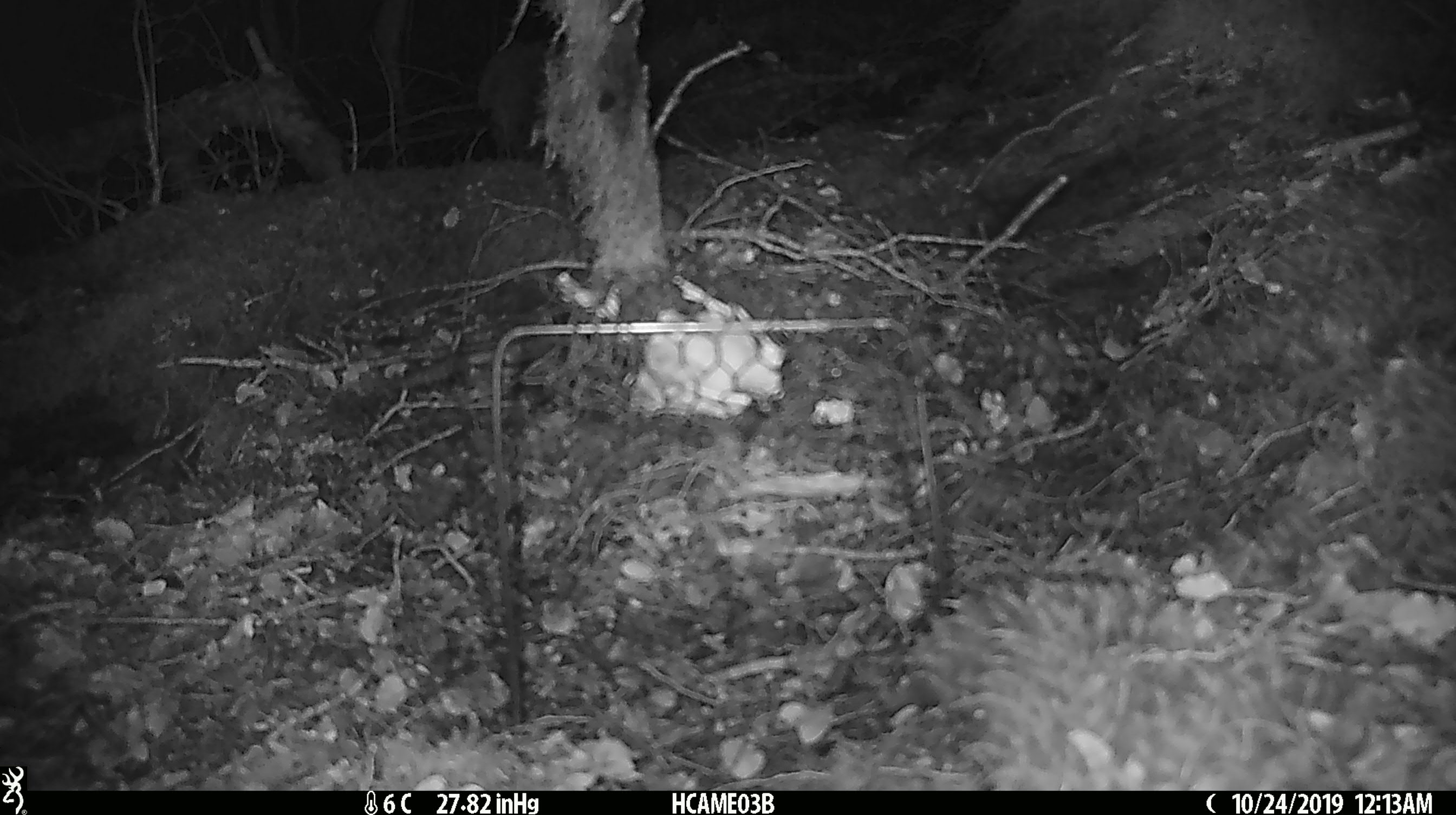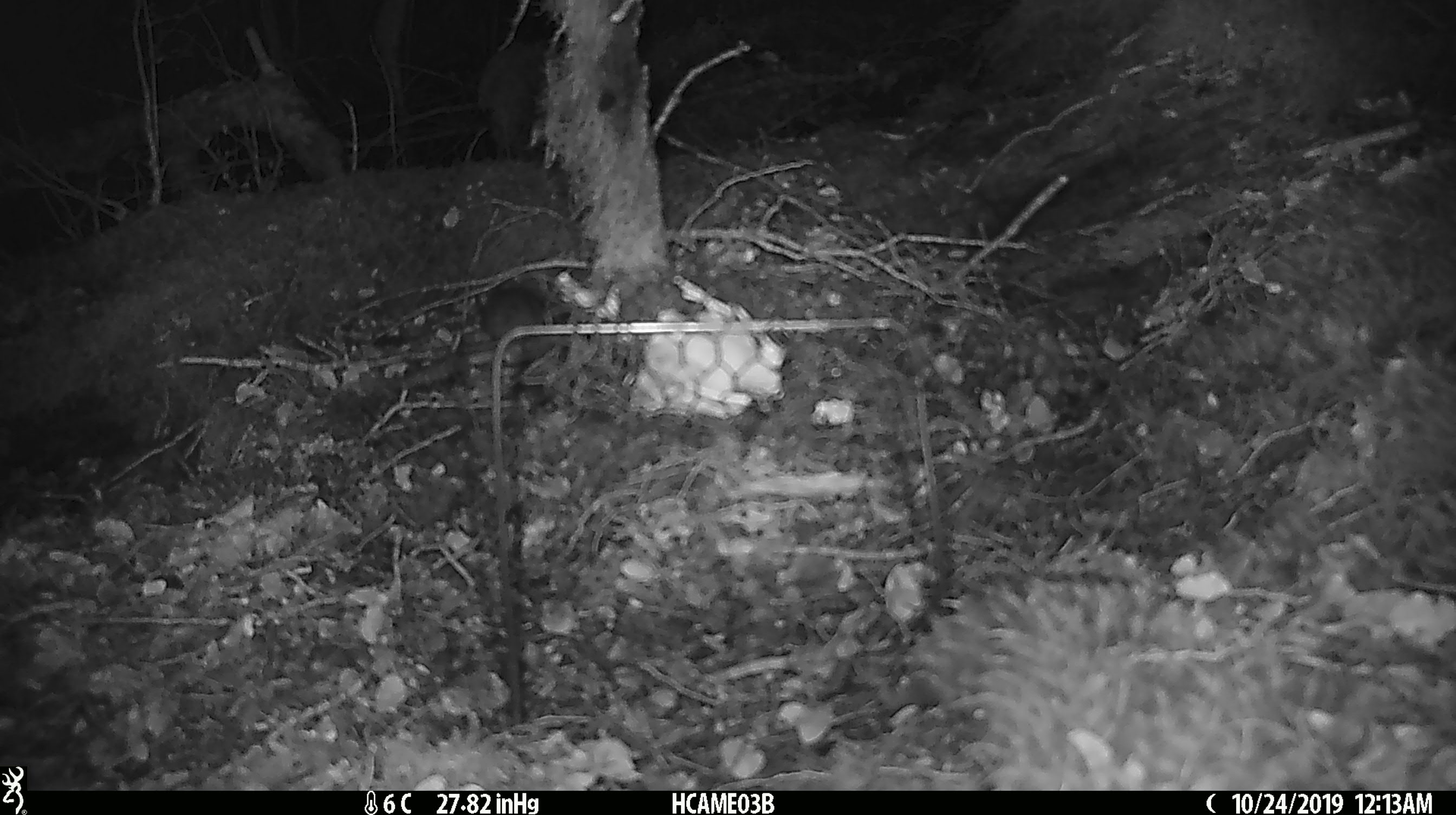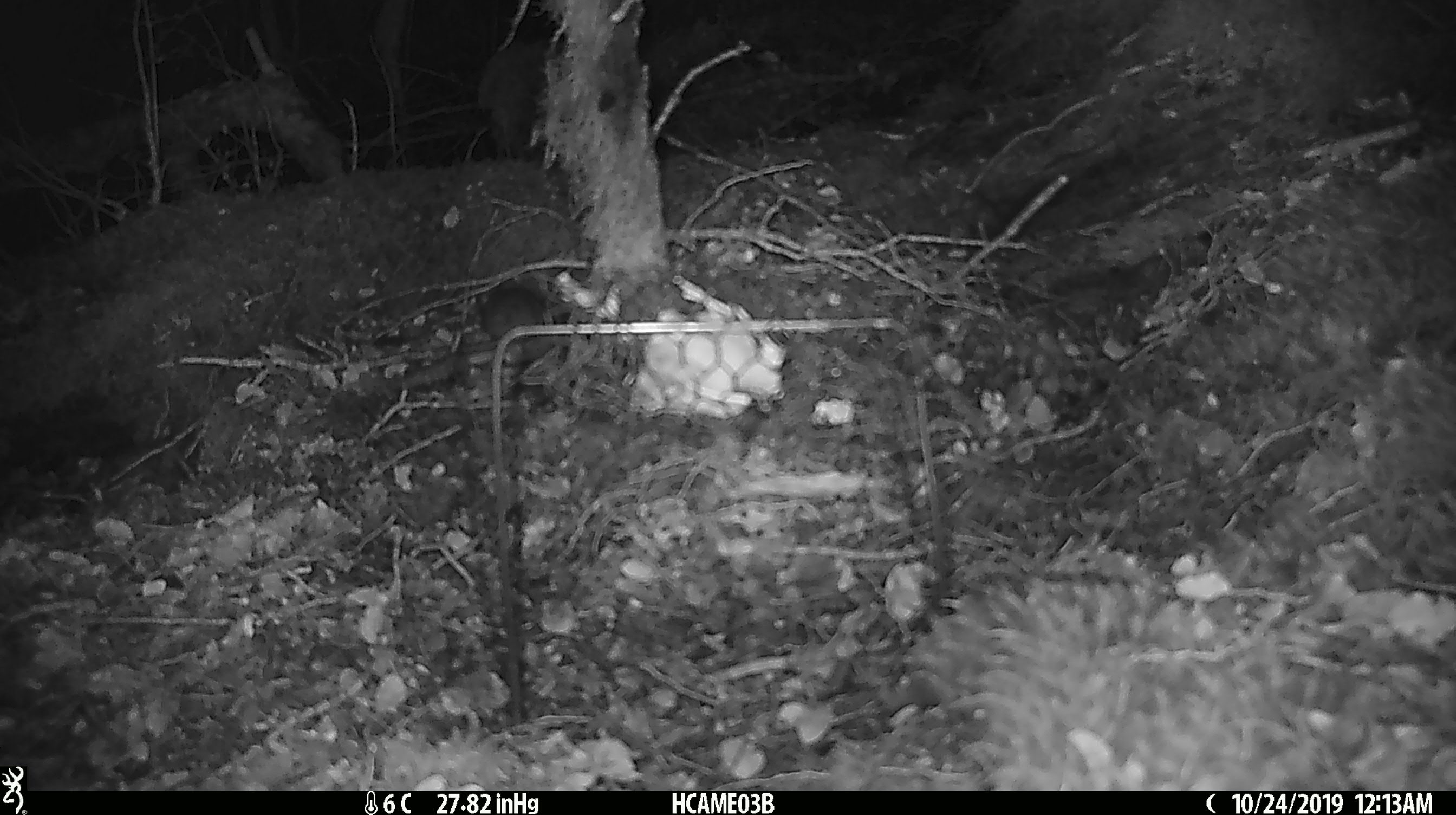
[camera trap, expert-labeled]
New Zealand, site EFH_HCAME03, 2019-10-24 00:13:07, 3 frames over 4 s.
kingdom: Animalia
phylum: Chordata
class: Mammalia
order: Rodentia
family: Muridae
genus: Mus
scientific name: Mus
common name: mouse